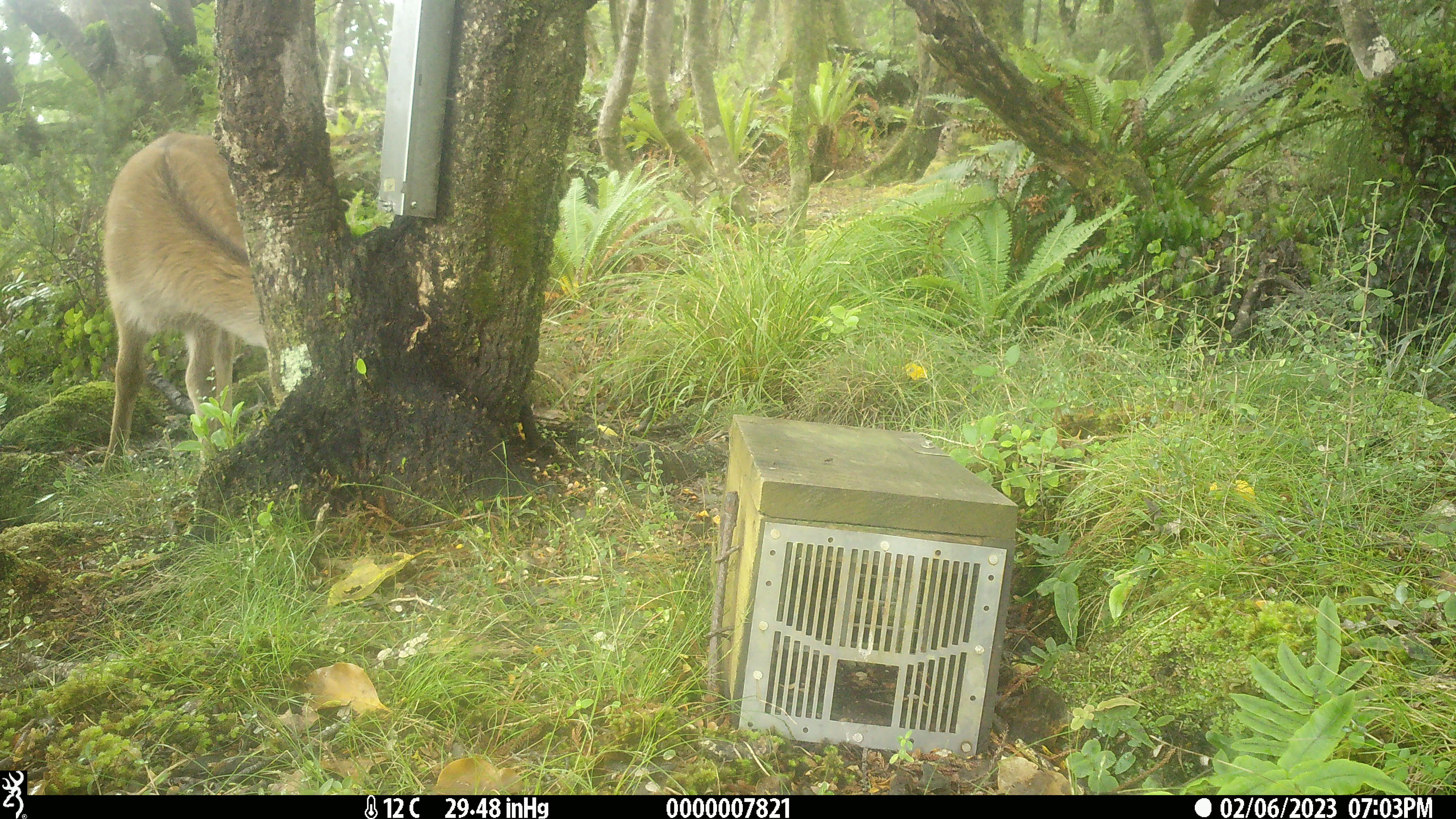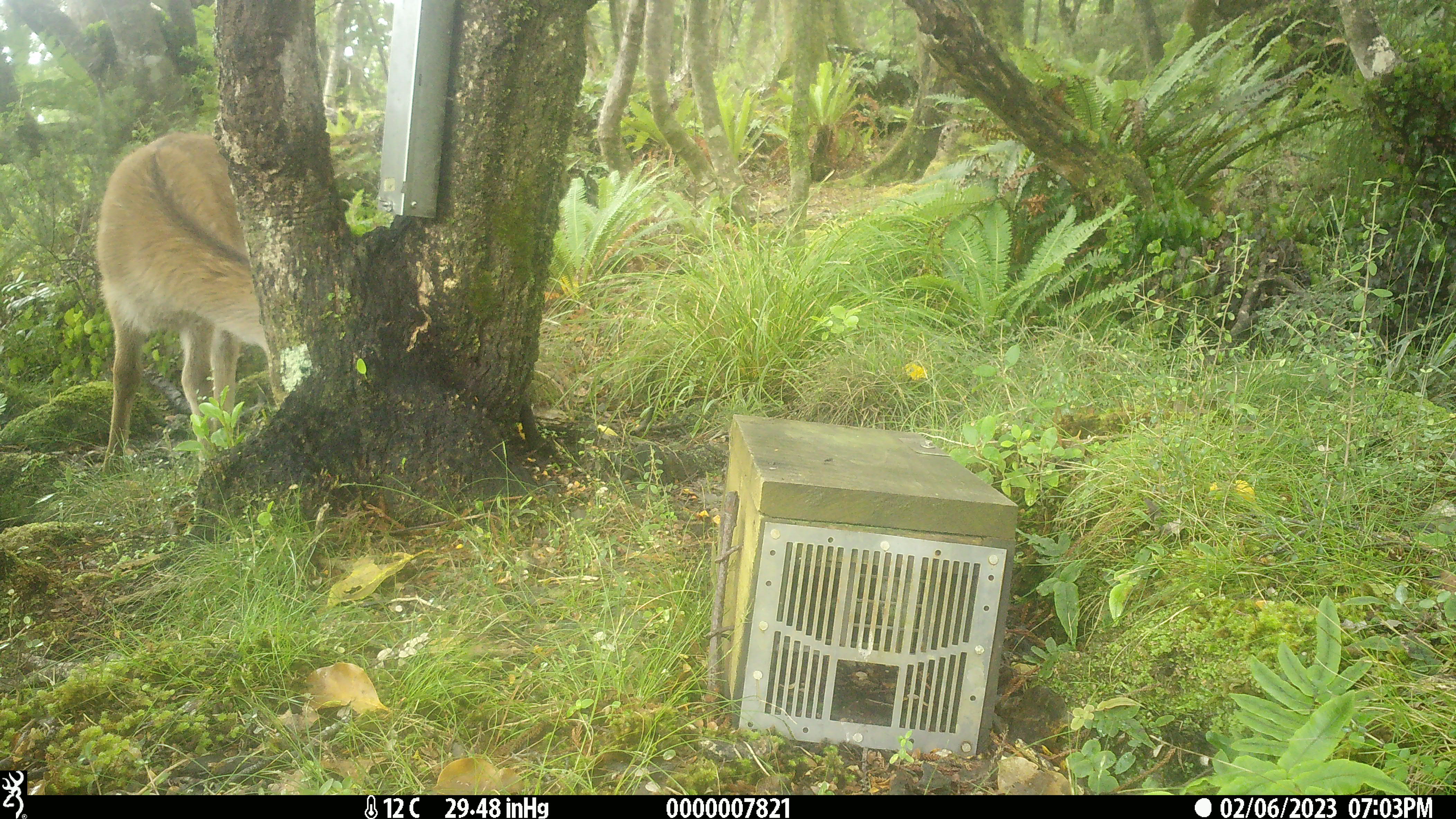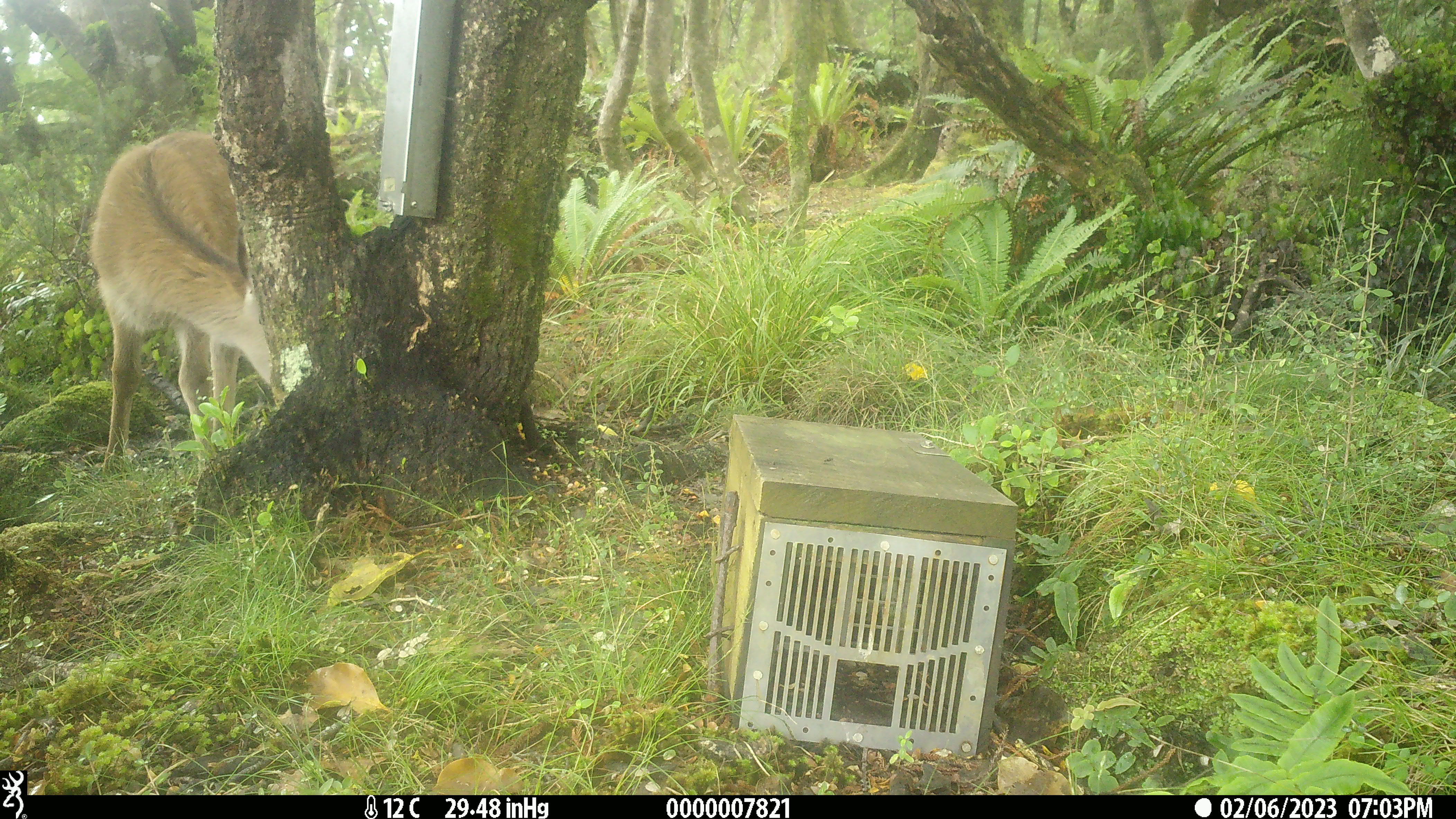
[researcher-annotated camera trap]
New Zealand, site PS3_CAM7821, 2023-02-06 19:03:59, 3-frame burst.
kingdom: Animalia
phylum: Chordata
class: Mammalia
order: Artiodactyla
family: Cervidae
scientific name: Cervidae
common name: deer